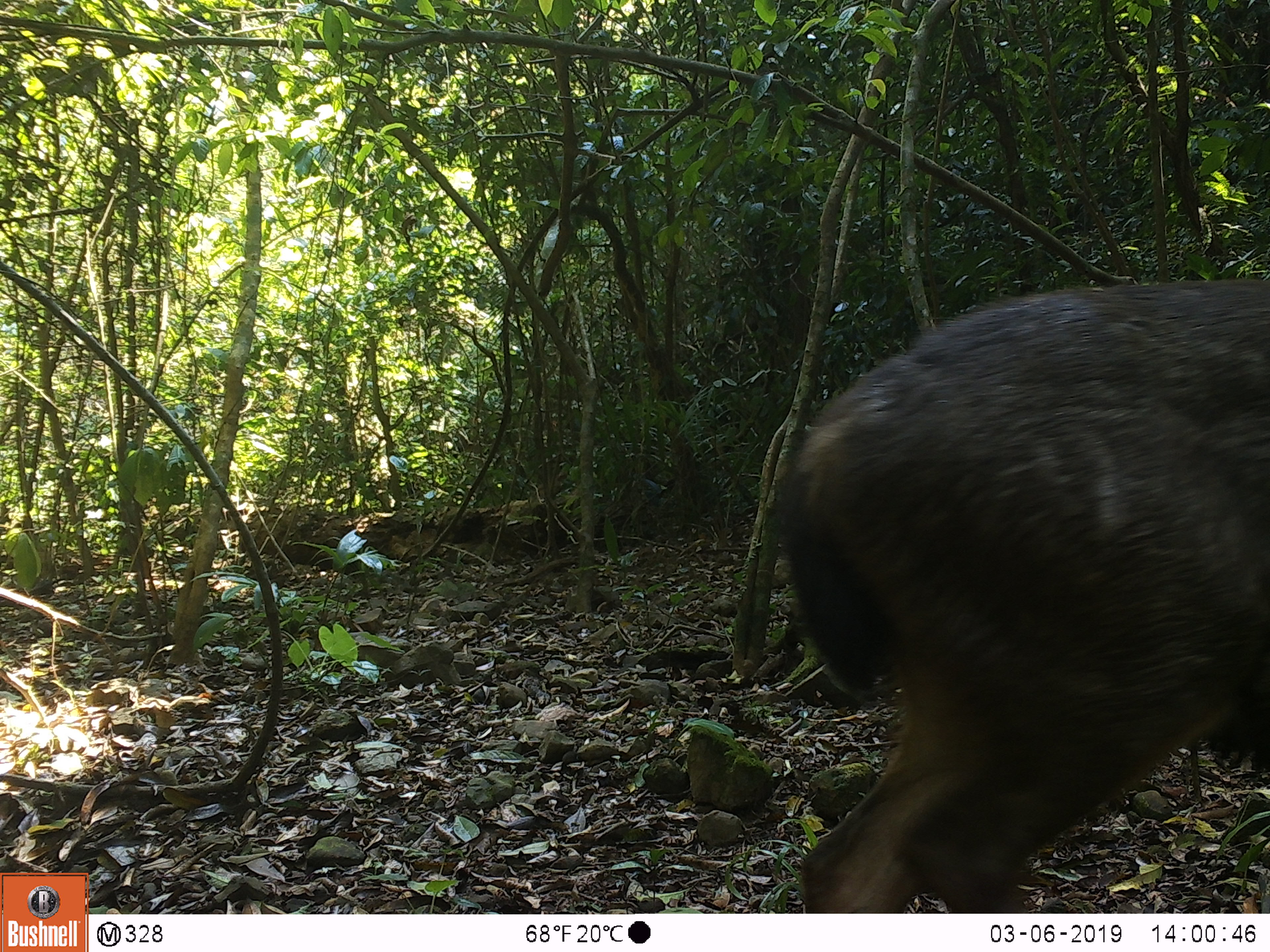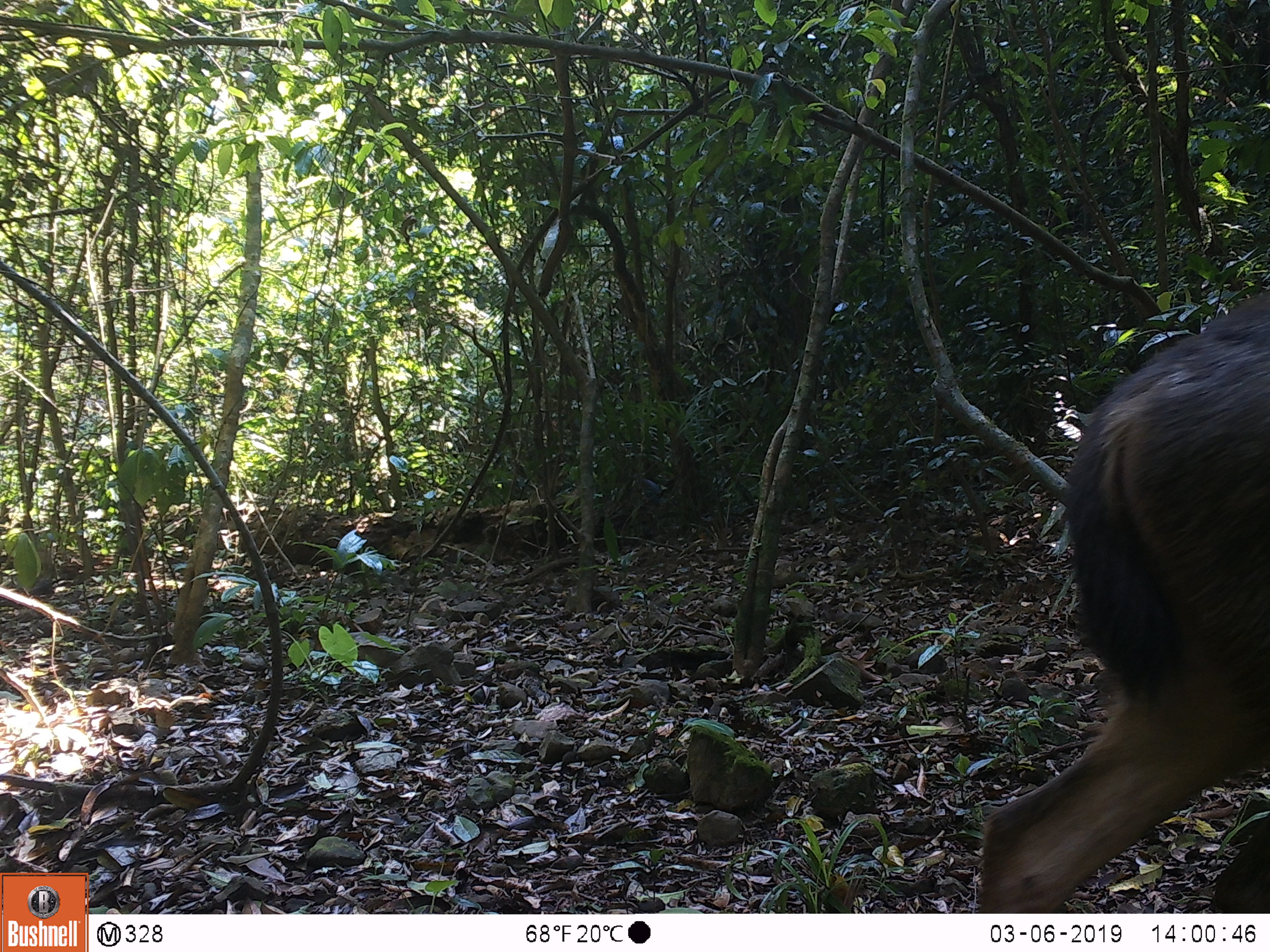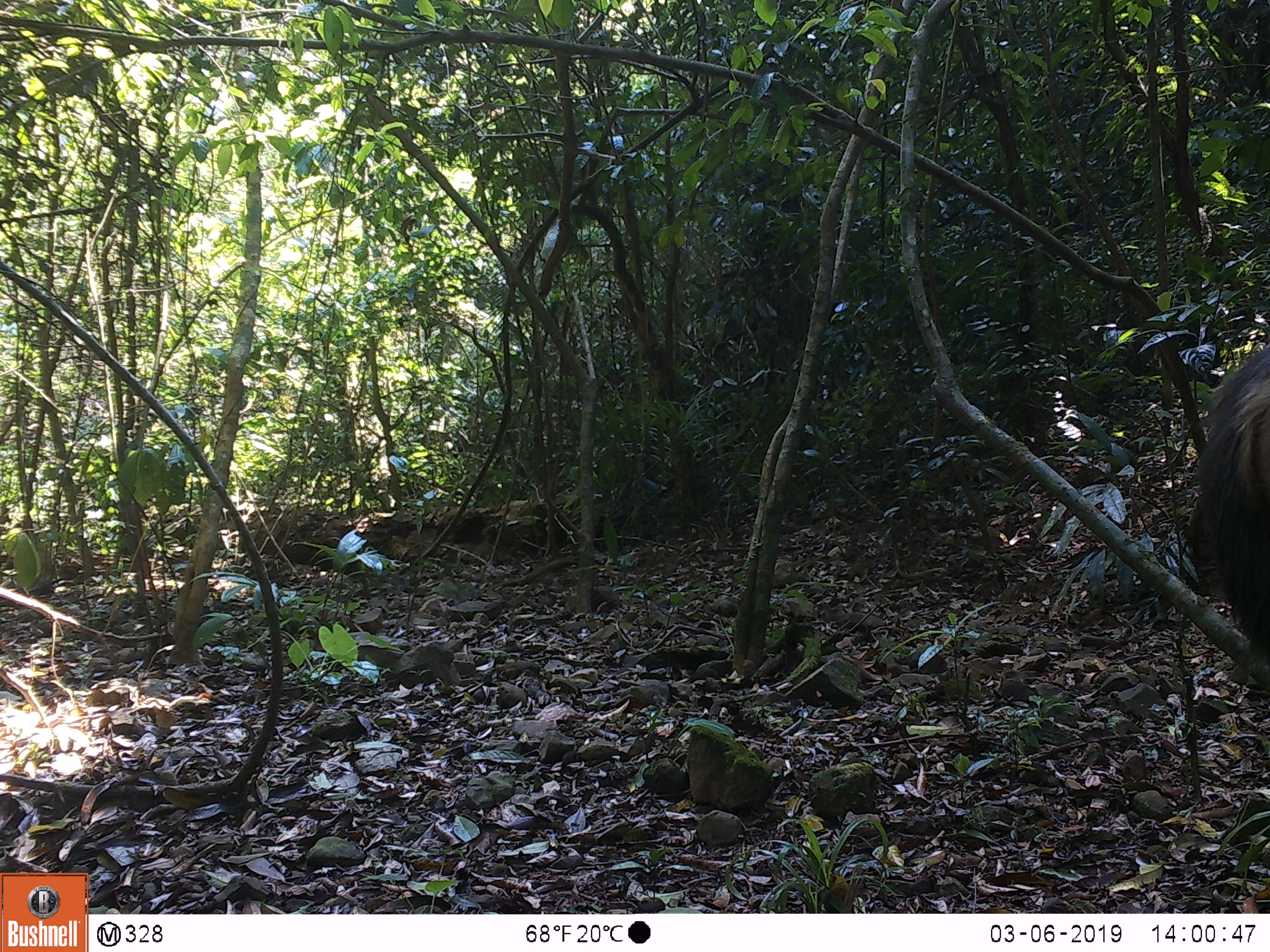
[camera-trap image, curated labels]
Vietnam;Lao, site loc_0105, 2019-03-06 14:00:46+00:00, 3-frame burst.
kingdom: Animalia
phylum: Chordata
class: Mammalia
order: Artiodactyla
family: Cervidae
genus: Rusa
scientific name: Rusa unicolor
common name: sambar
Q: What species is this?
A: Sambar (Rusa unicolor).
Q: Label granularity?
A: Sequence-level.